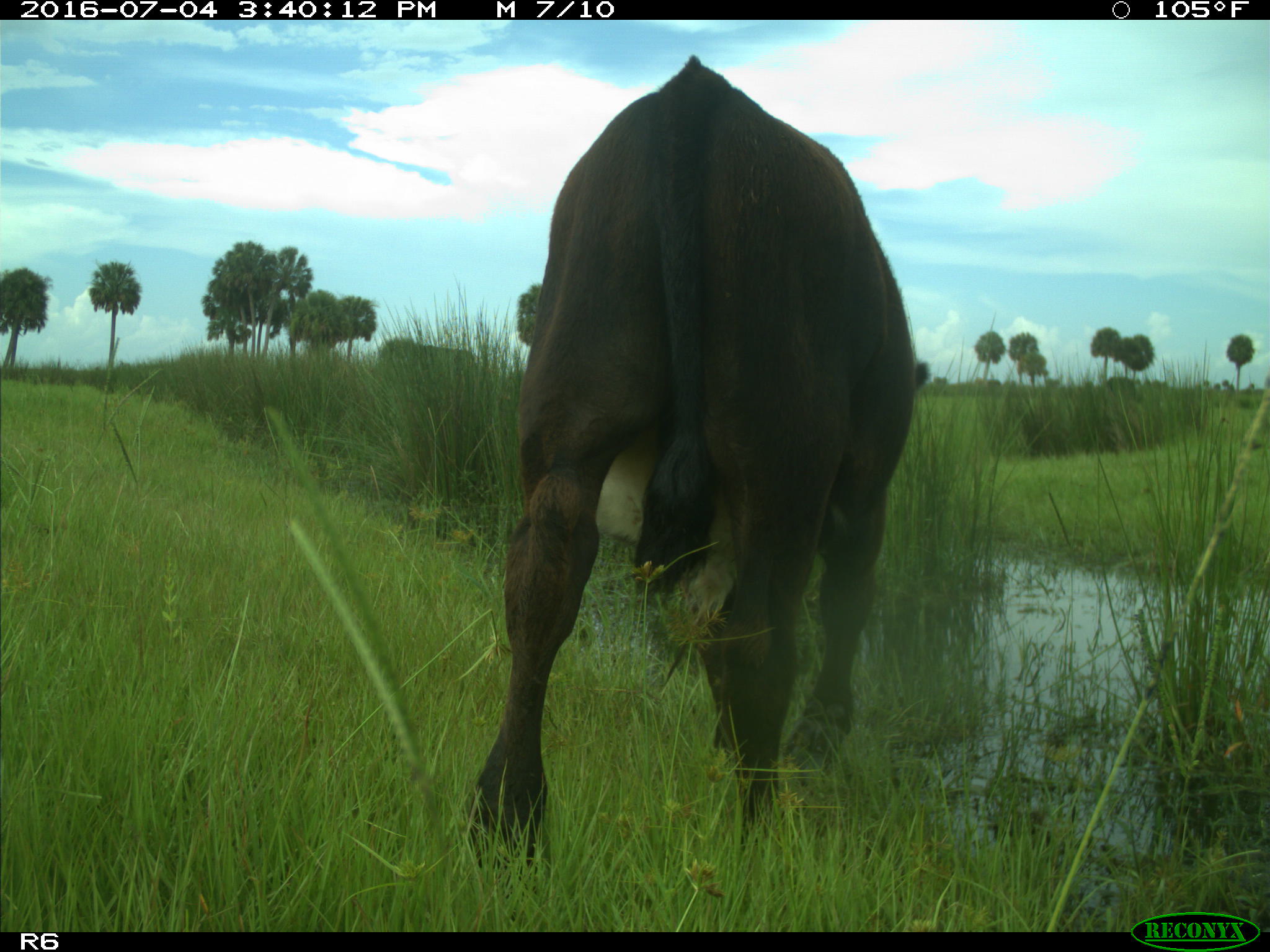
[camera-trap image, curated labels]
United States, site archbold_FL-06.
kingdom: Animalia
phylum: Chordata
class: Mammalia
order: Artiodactyla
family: Bovidae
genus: Bos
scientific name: Bos taurus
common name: domestic cow